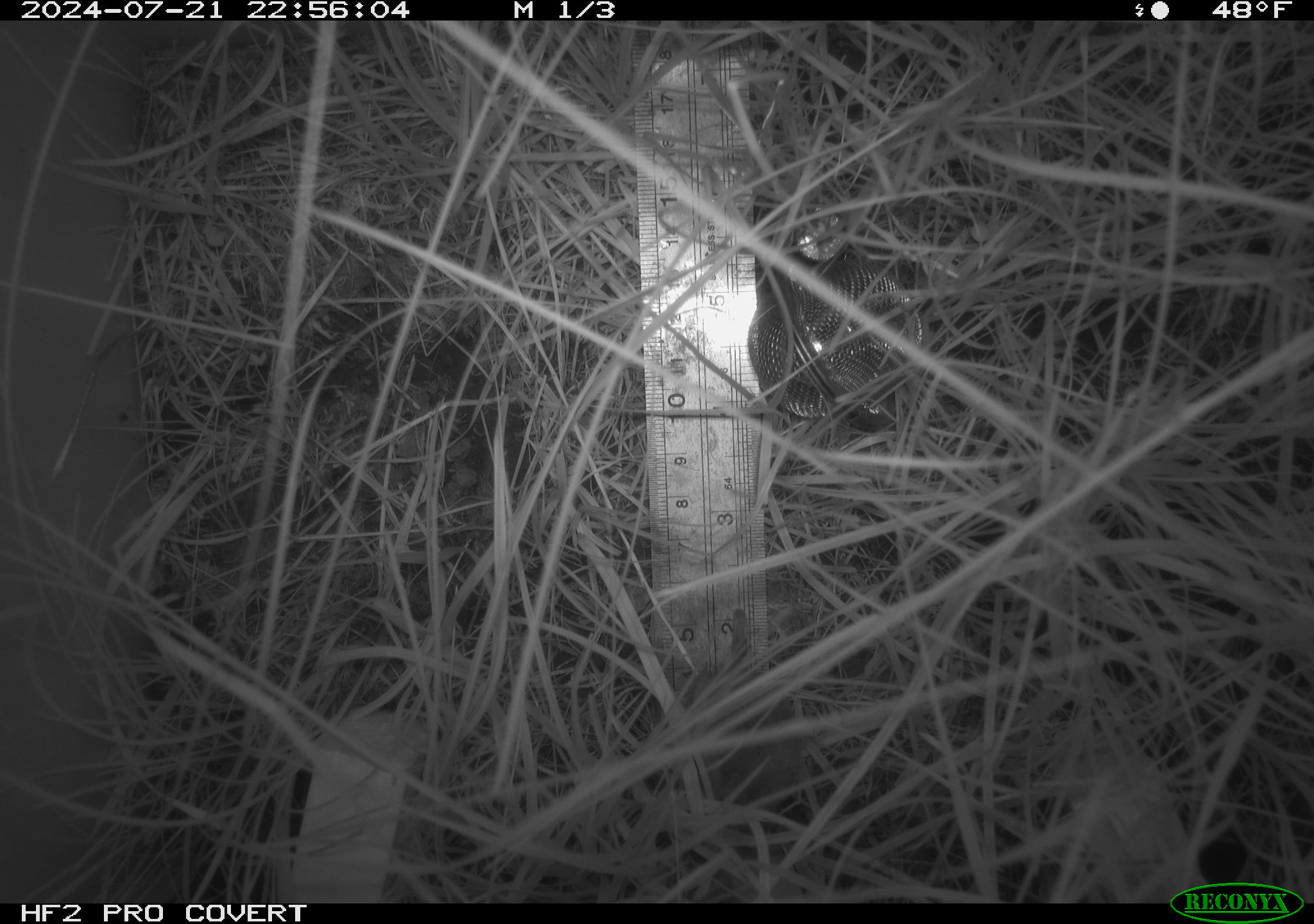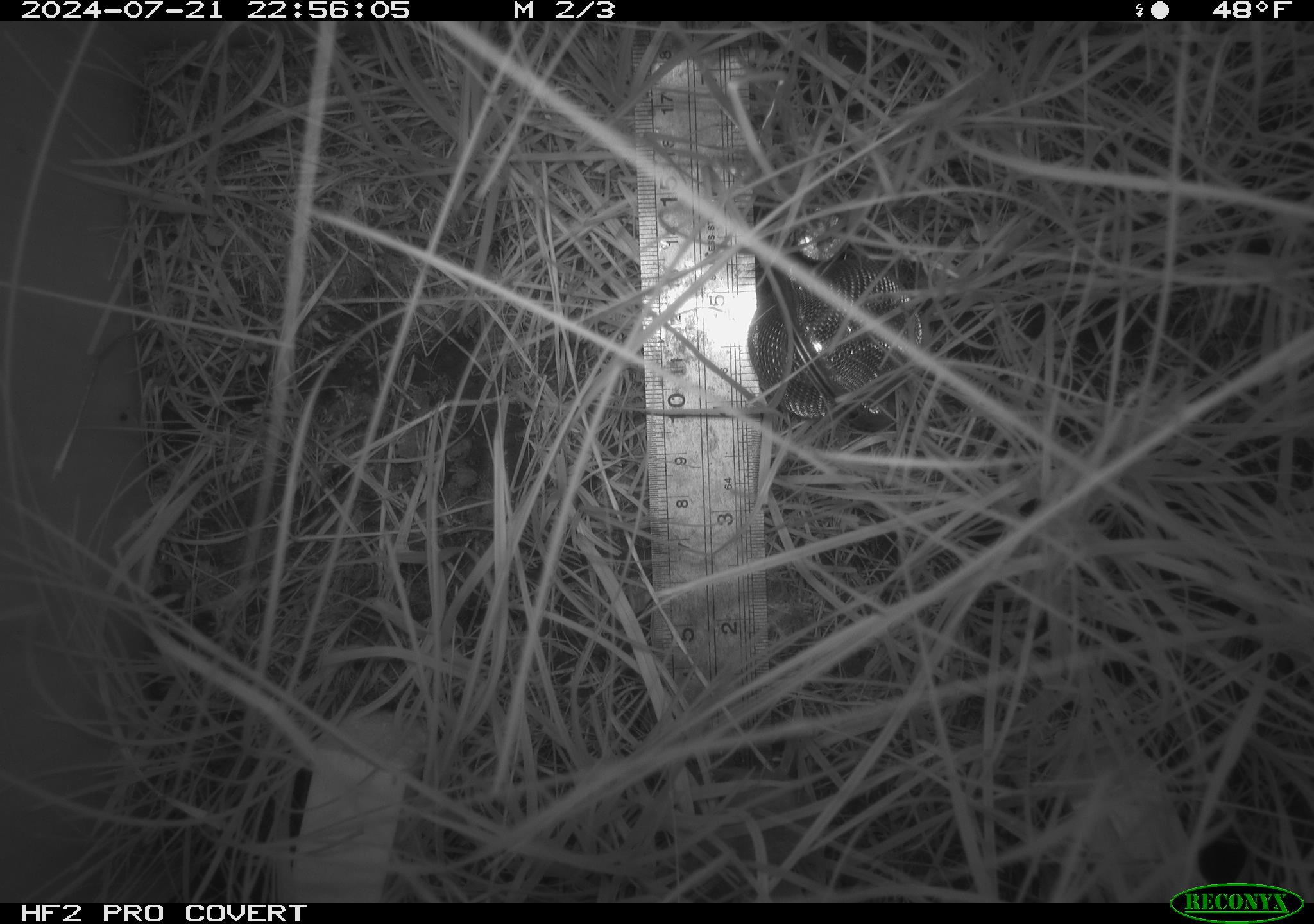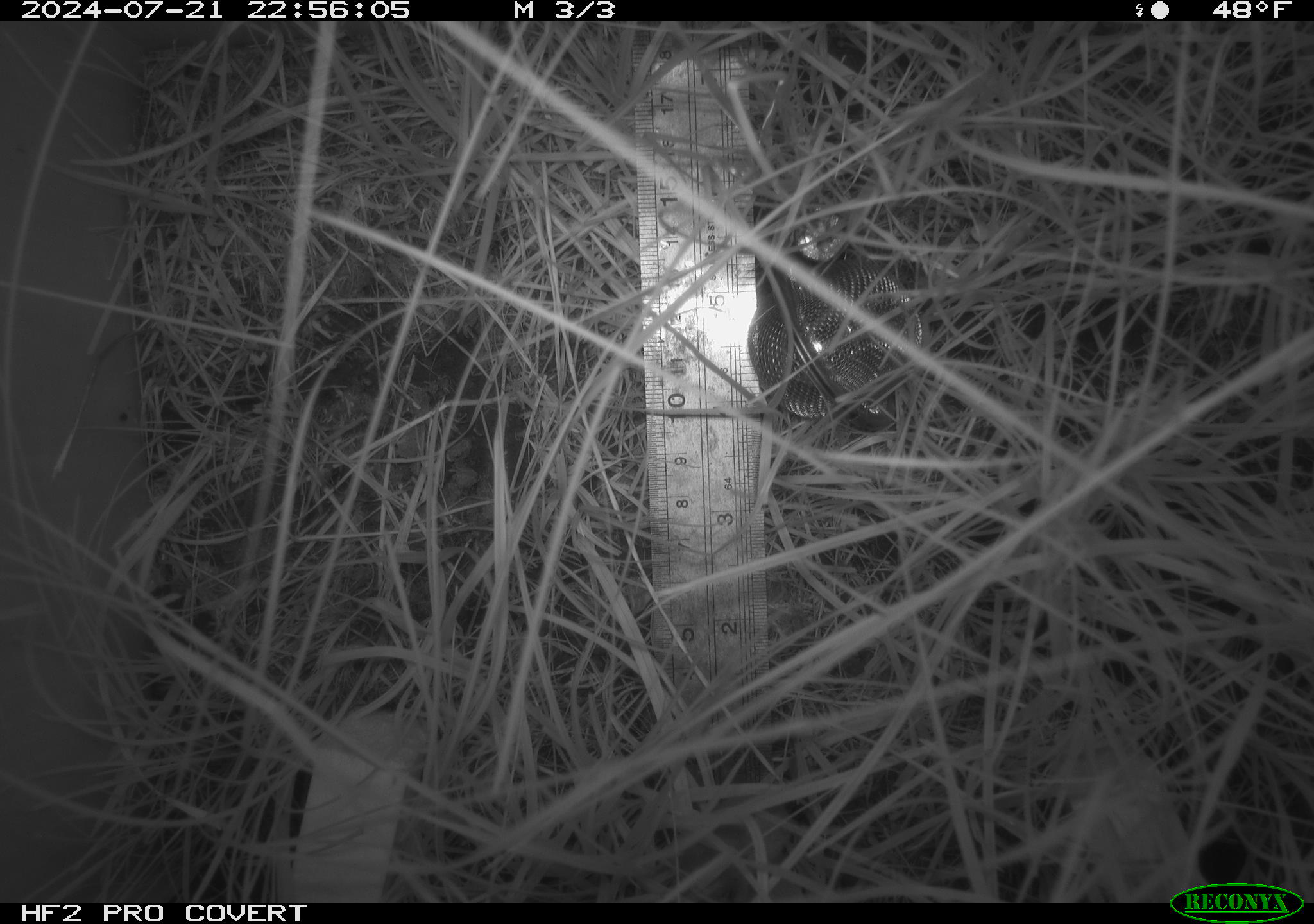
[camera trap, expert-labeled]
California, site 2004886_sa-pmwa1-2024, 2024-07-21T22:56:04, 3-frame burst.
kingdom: Animalia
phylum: Chordata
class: Mammalia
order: Eulipotyphla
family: Soricidae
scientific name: Soricidae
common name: shrews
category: soricidae family